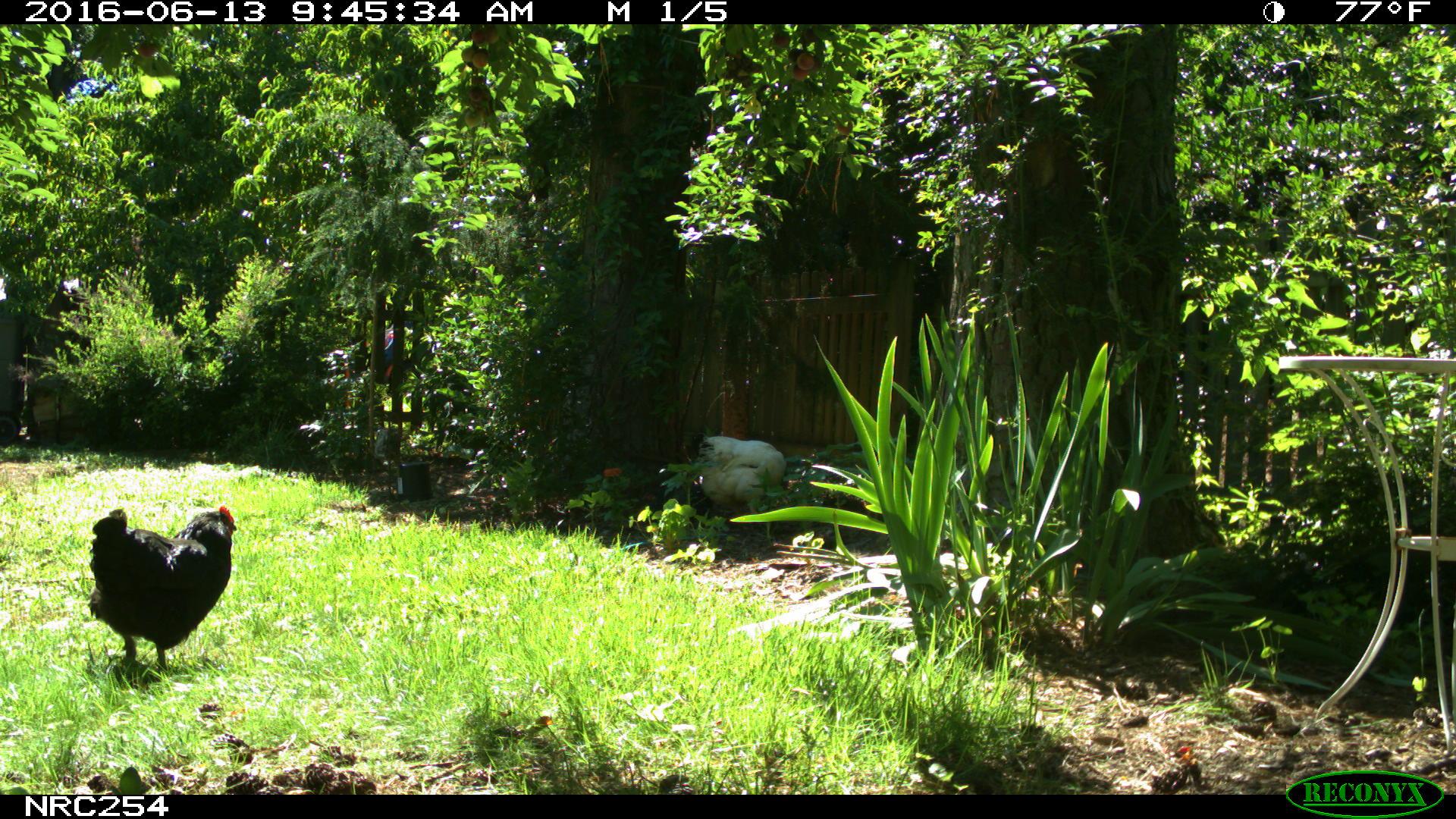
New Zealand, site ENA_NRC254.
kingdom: Animalia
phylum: Chordata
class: Aves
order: Galliformes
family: Phasianidae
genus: Gallus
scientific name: Gallus gallus domesticus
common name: chicken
Chicken (Gallus gallus domesticus).